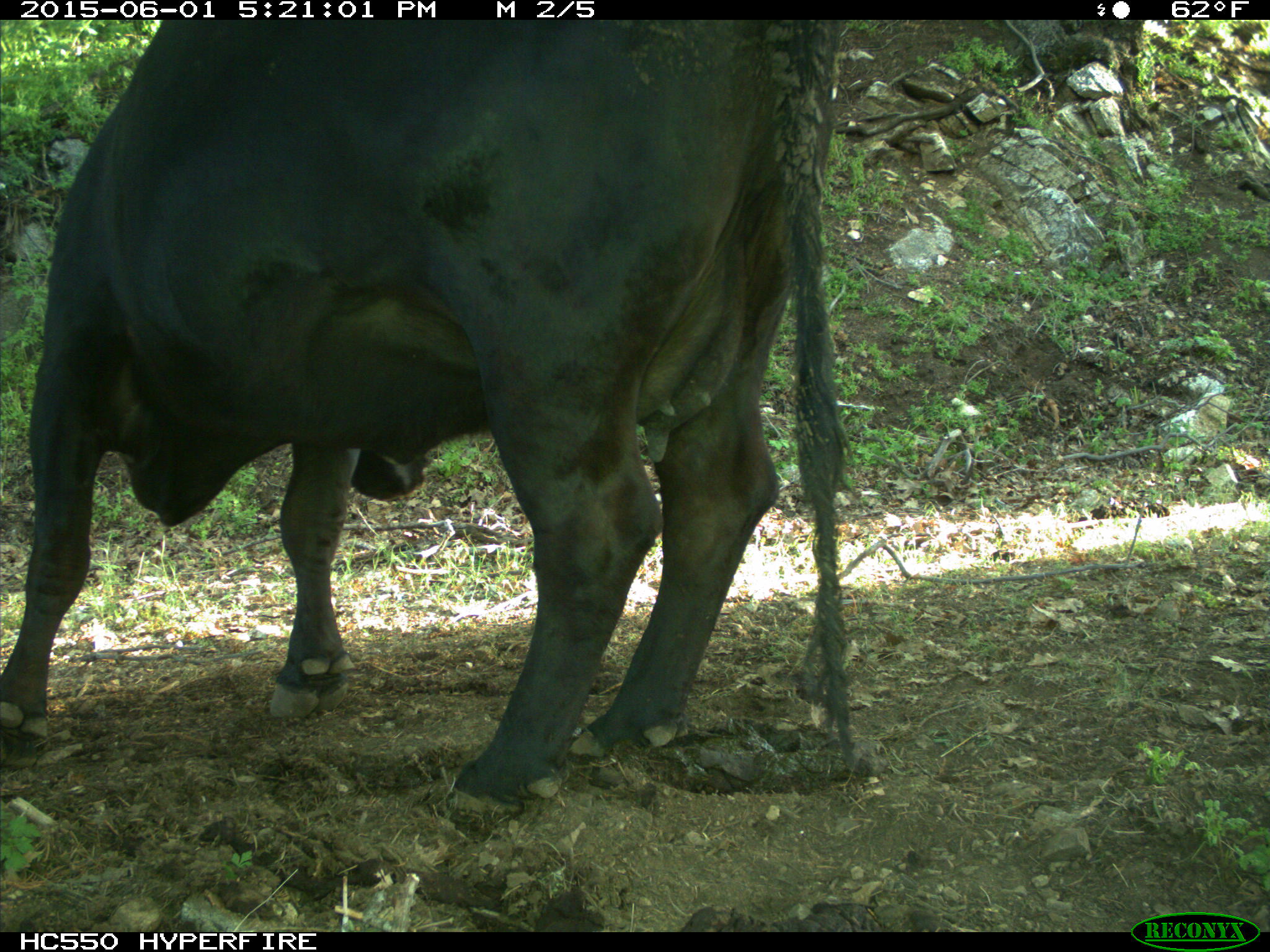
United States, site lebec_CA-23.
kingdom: Animalia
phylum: Chordata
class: Mammalia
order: Artiodactyla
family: Bovidae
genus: Bos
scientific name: Bos taurus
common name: domestic cow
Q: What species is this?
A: Bos taurus (domestic cow).